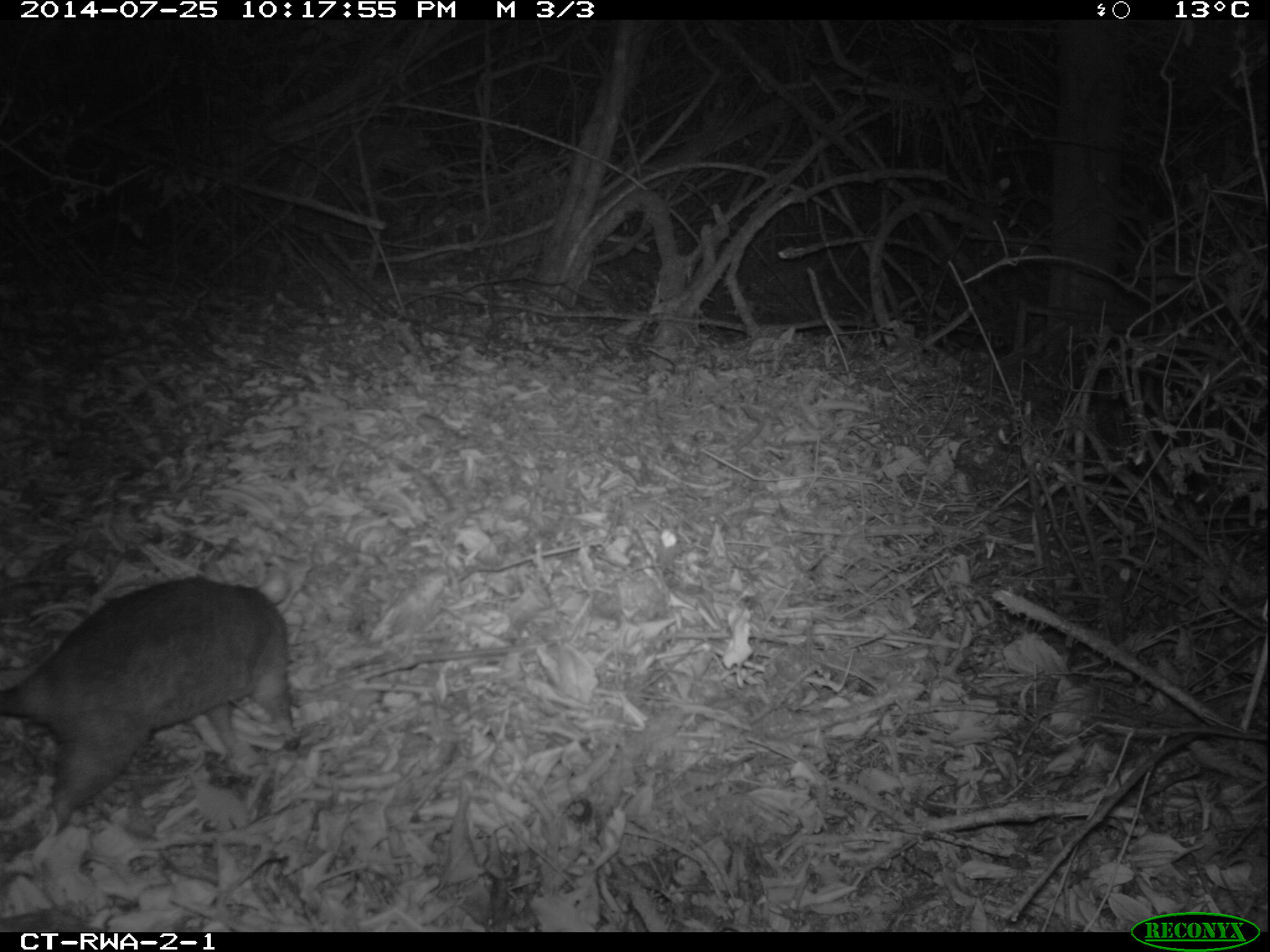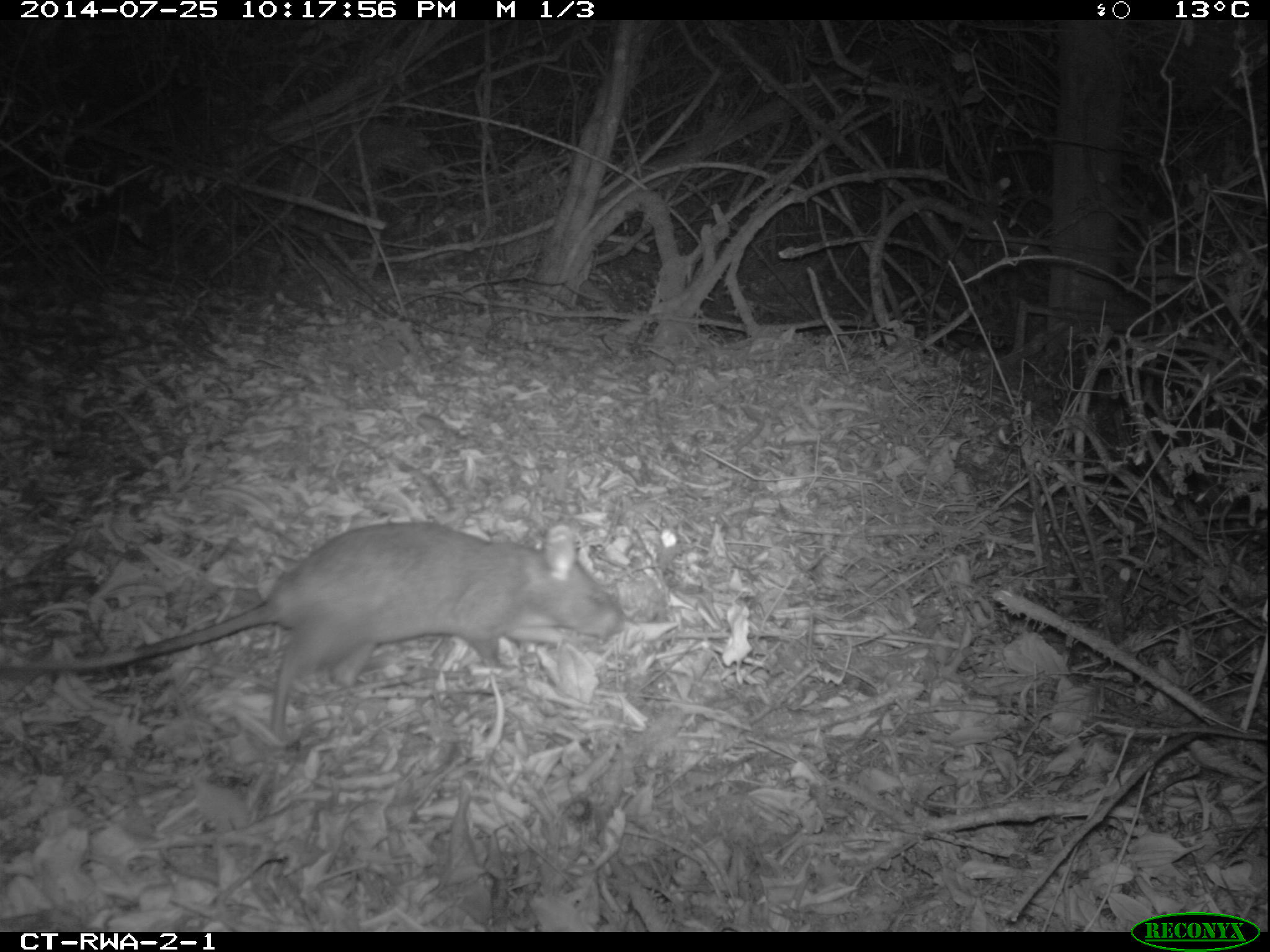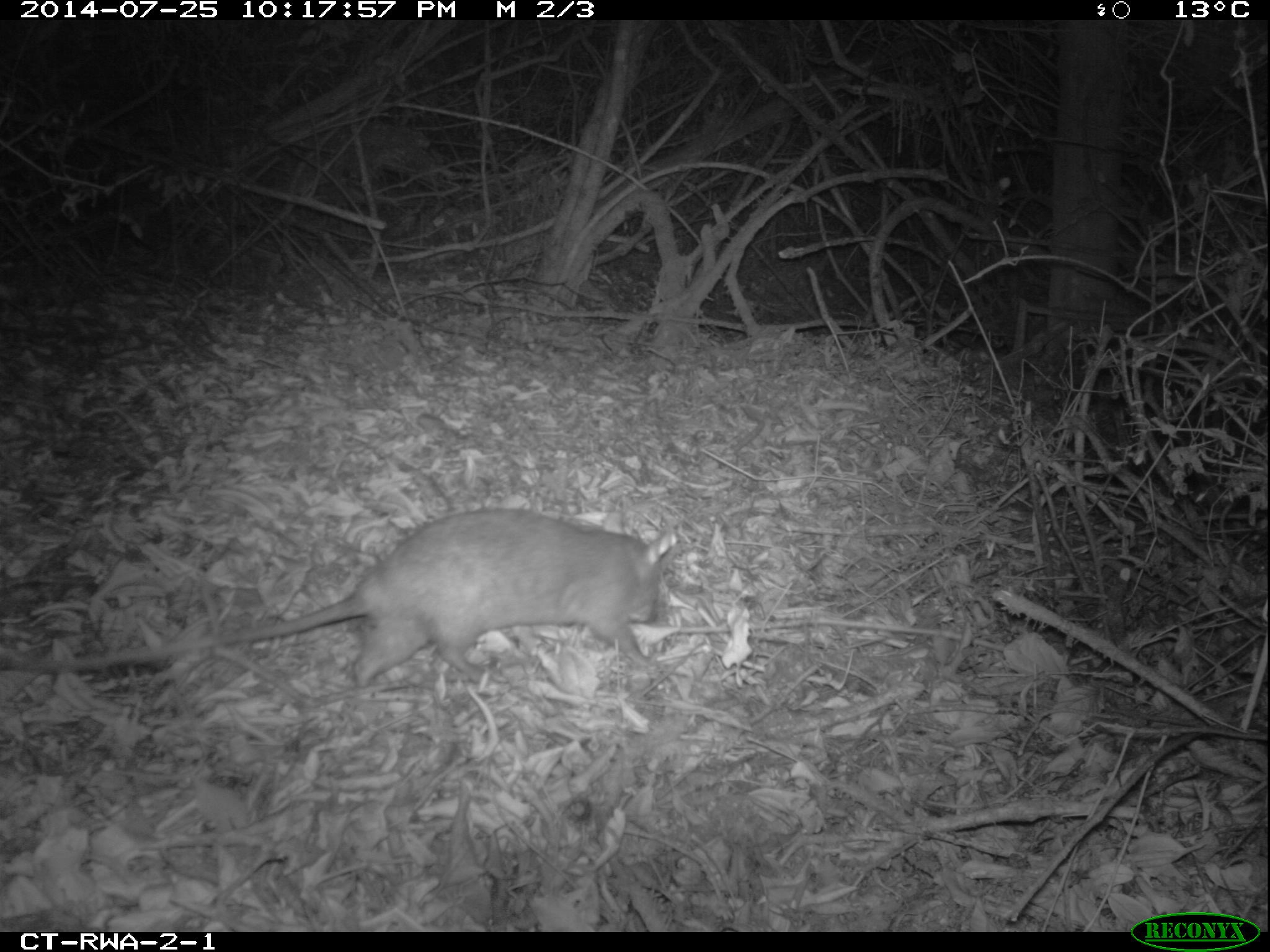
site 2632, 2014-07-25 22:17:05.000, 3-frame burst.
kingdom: Animalia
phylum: Chordata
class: Mammalia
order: Rodentia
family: Nesomyidae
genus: Cricetomys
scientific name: Cricetomys gambianus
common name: african giant pouched rat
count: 1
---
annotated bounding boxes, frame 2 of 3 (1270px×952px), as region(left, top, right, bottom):
cricetomys gambianus: region(1, 523, 626, 739)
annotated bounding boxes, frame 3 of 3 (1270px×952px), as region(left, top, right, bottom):
cricetomys gambianus: region(1, 506, 682, 690)